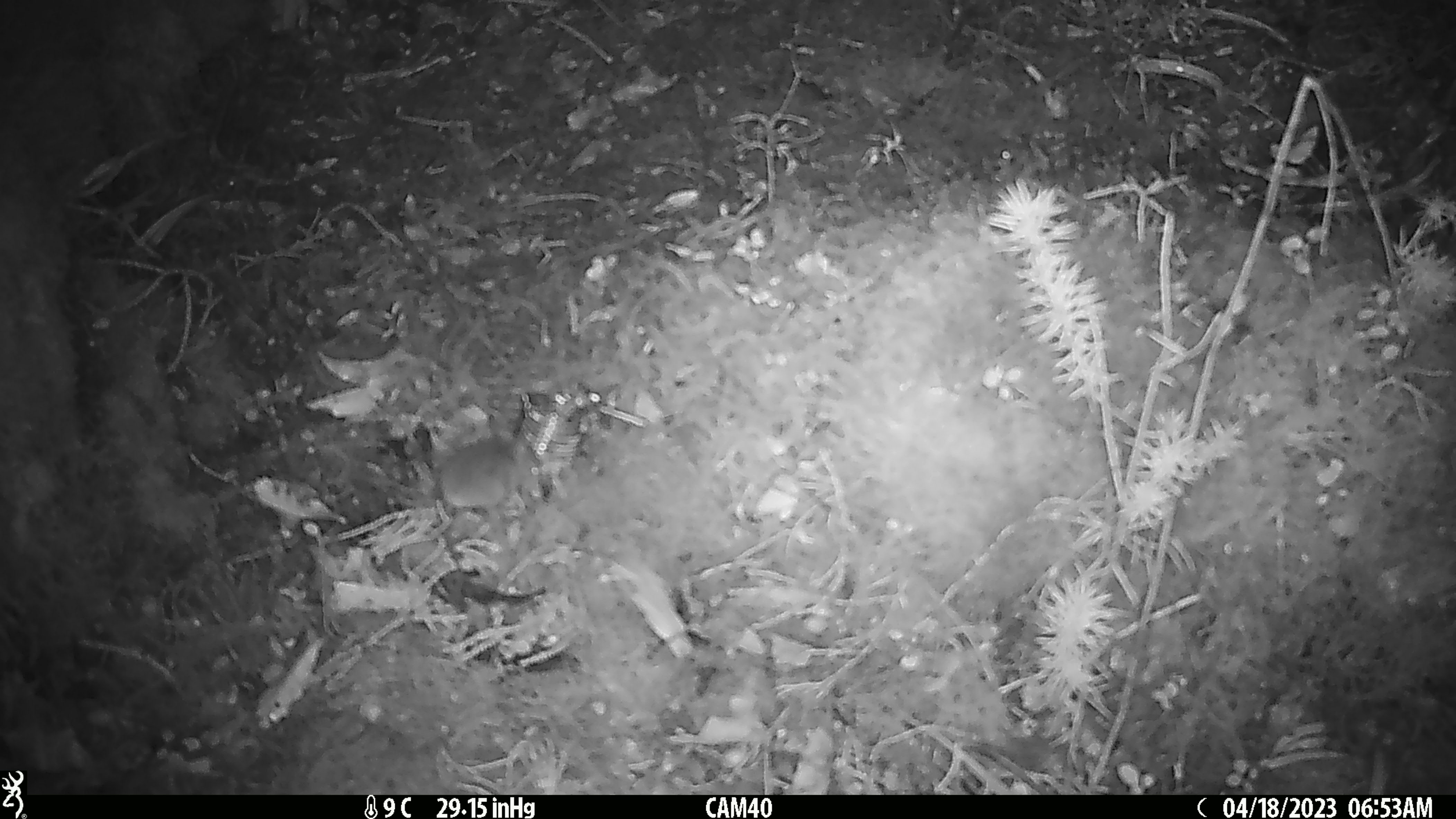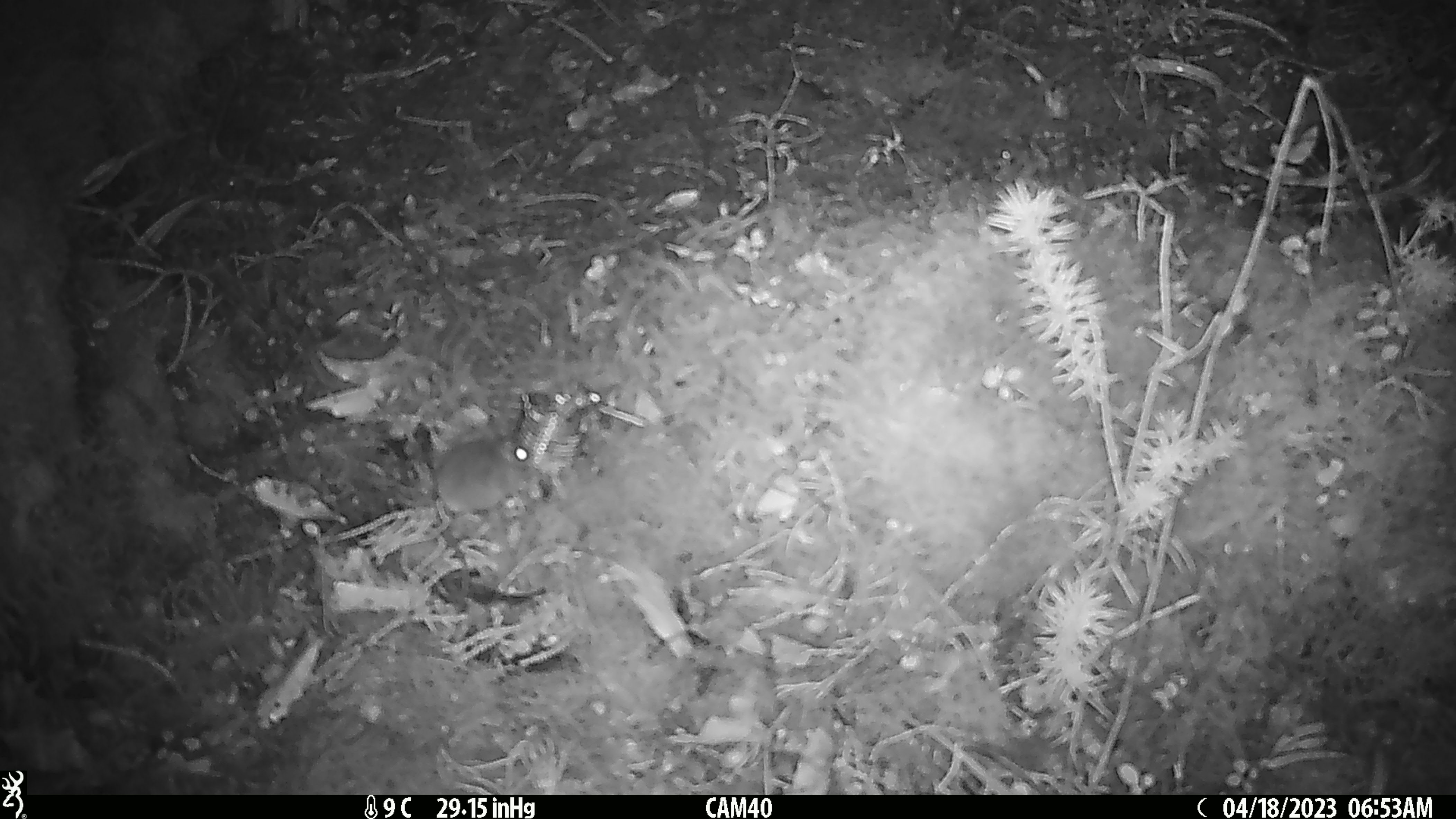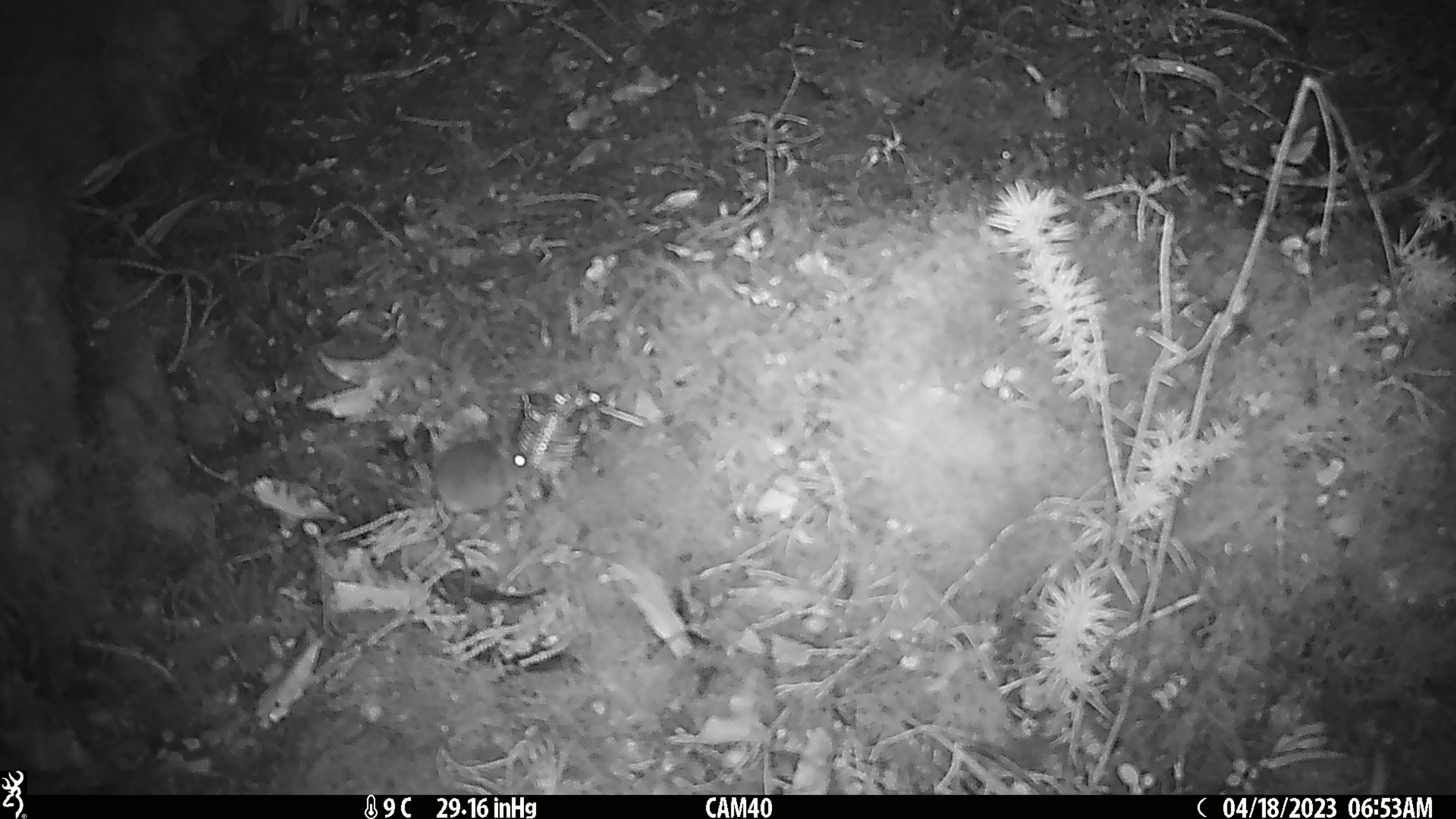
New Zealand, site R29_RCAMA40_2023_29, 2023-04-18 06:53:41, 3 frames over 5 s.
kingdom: Animalia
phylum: Chordata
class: Mammalia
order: Rodentia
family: Muridae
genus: Mus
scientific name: Mus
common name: mouse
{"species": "mouse (Mus)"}